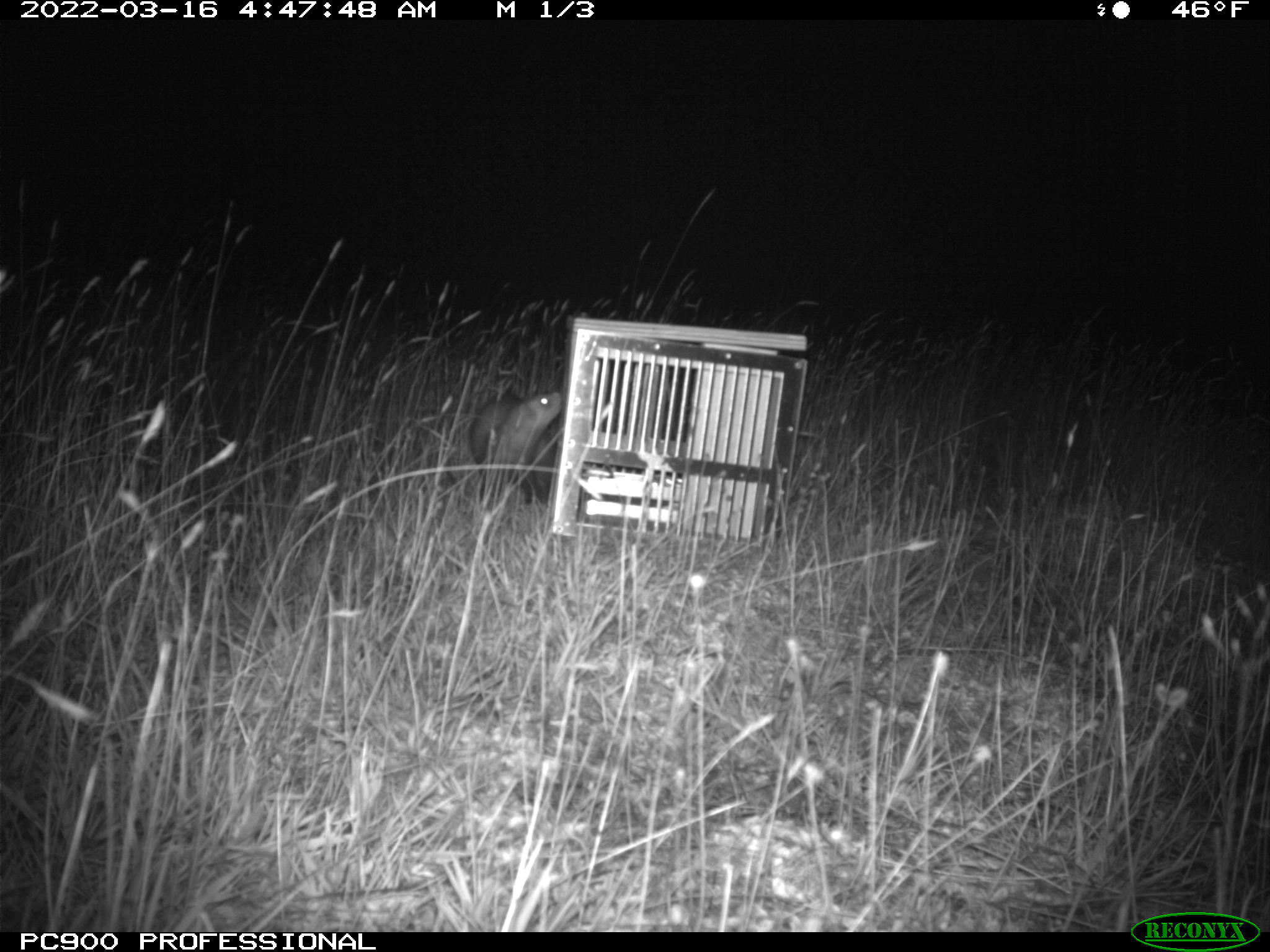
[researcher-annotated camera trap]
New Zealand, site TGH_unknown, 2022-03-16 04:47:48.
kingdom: Animalia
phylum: Chordata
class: Mammalia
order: Carnivora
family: Mustelidae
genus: Mustela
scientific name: Mustela furo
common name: ferret